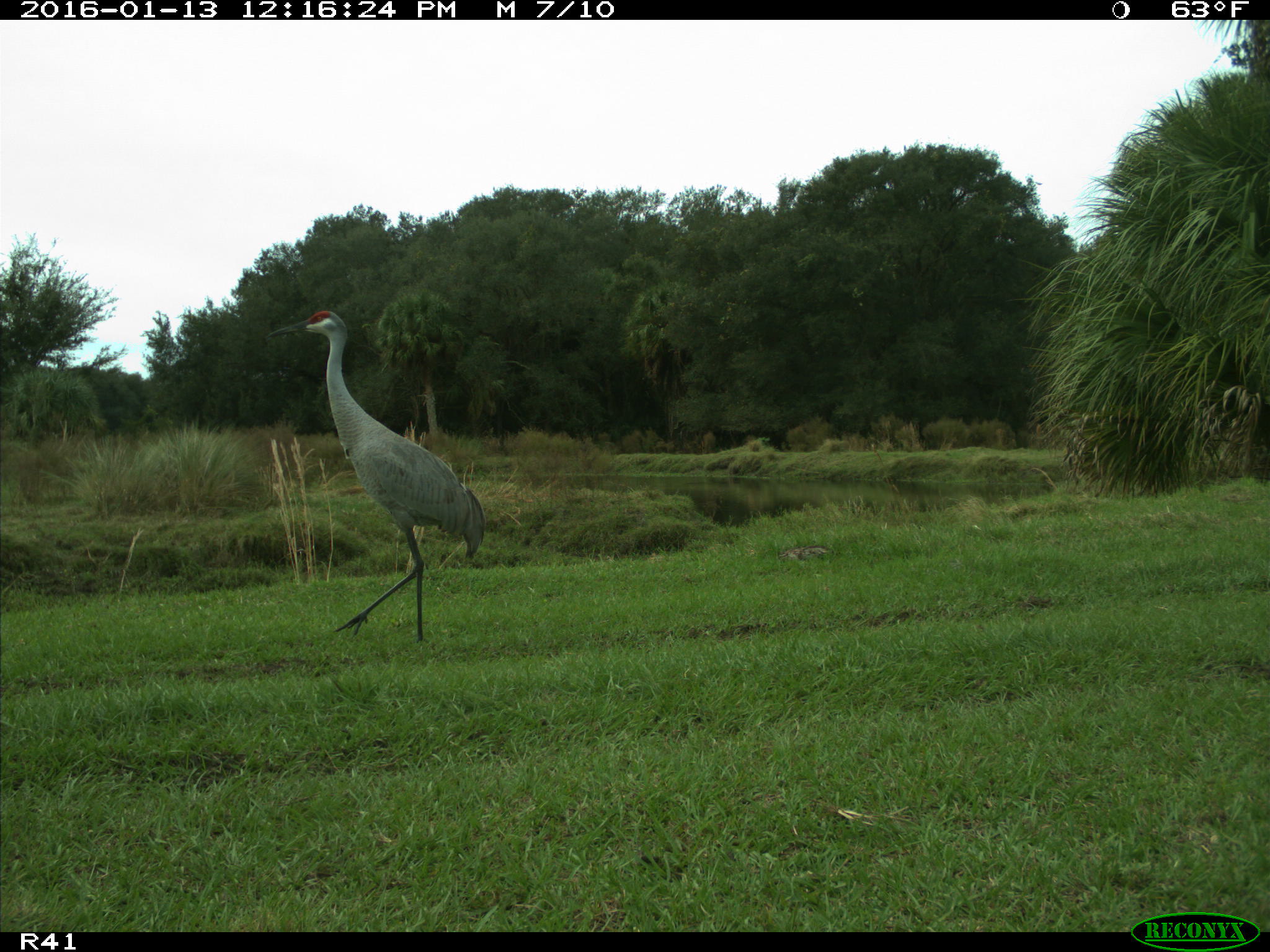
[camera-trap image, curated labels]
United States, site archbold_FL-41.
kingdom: Animalia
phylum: Chordata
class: Aves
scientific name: Aves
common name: birds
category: unidentified bird